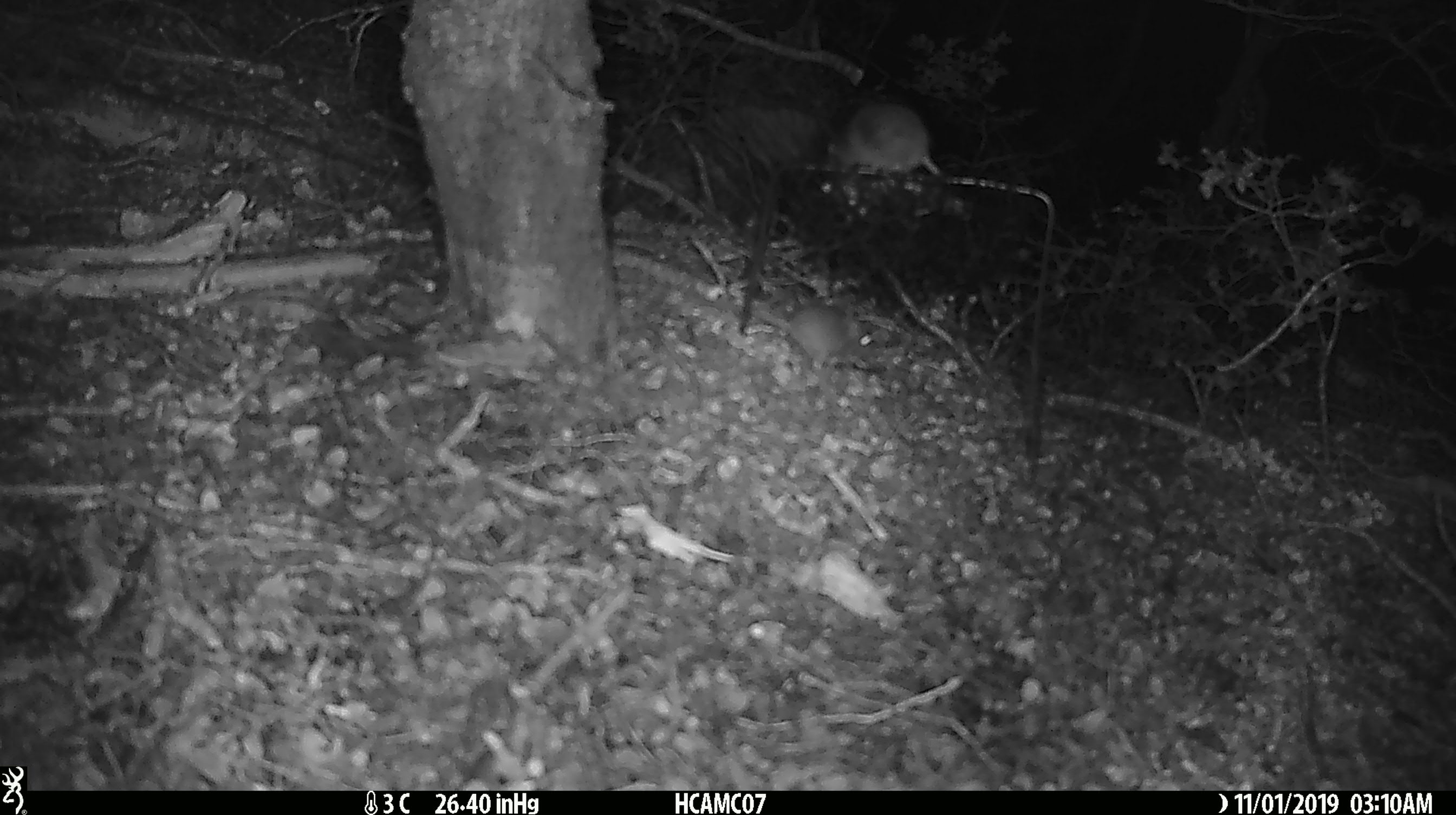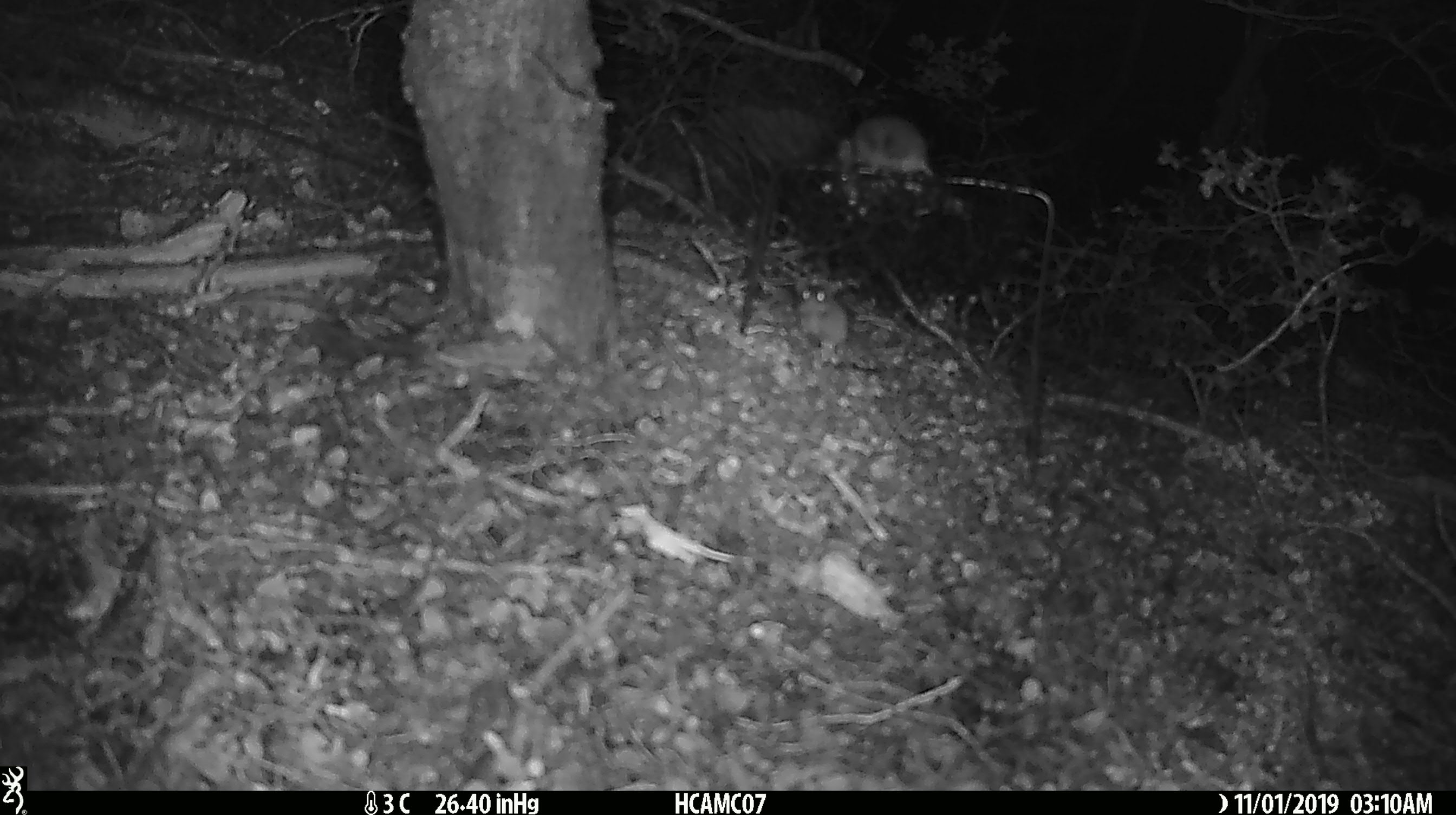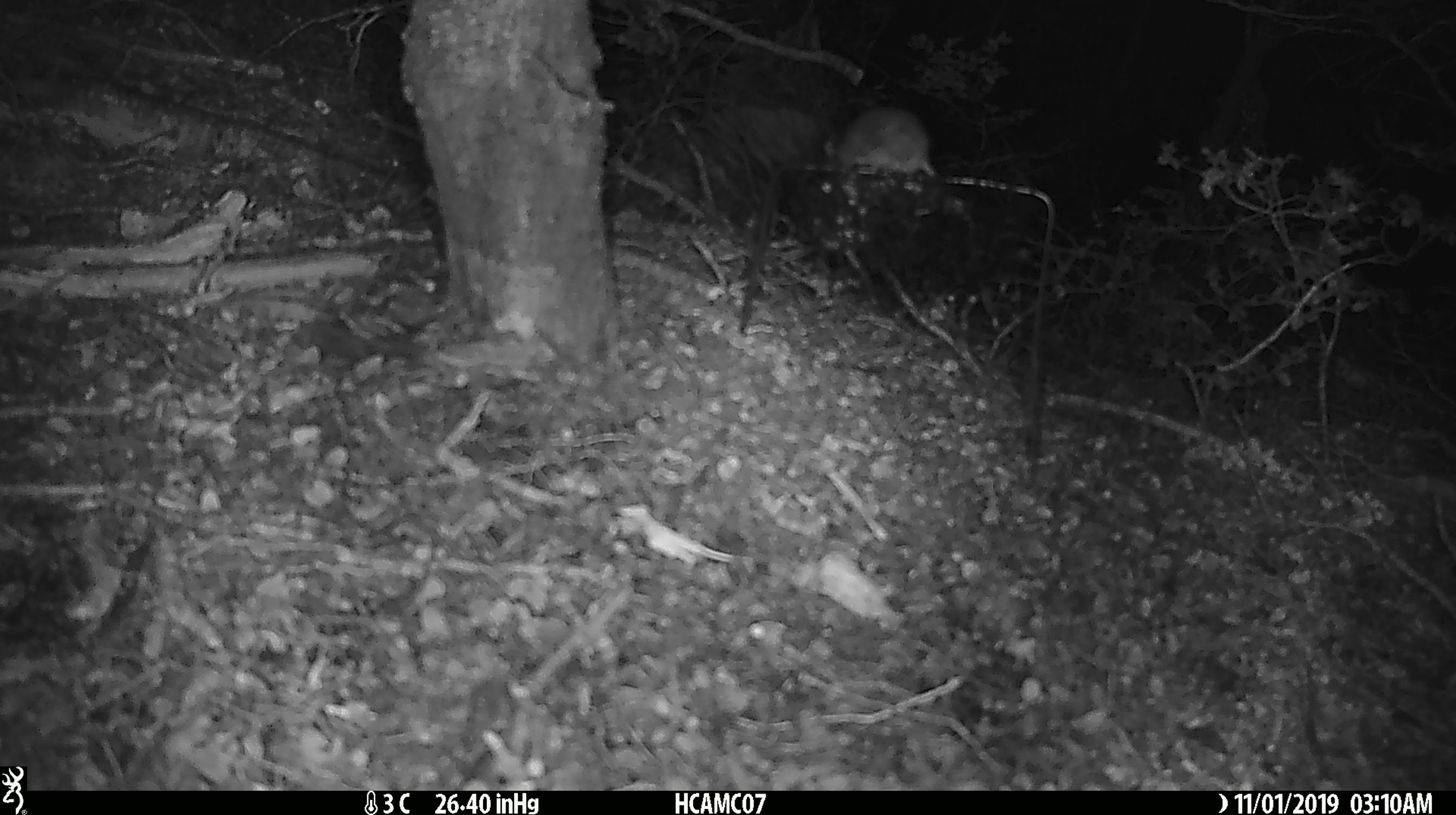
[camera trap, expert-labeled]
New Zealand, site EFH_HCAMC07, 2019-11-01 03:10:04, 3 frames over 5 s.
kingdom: Animalia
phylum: Chordata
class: Mammalia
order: Rodentia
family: Muridae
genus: Mus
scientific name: Mus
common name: mouse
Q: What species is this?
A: Mouse (Mus).